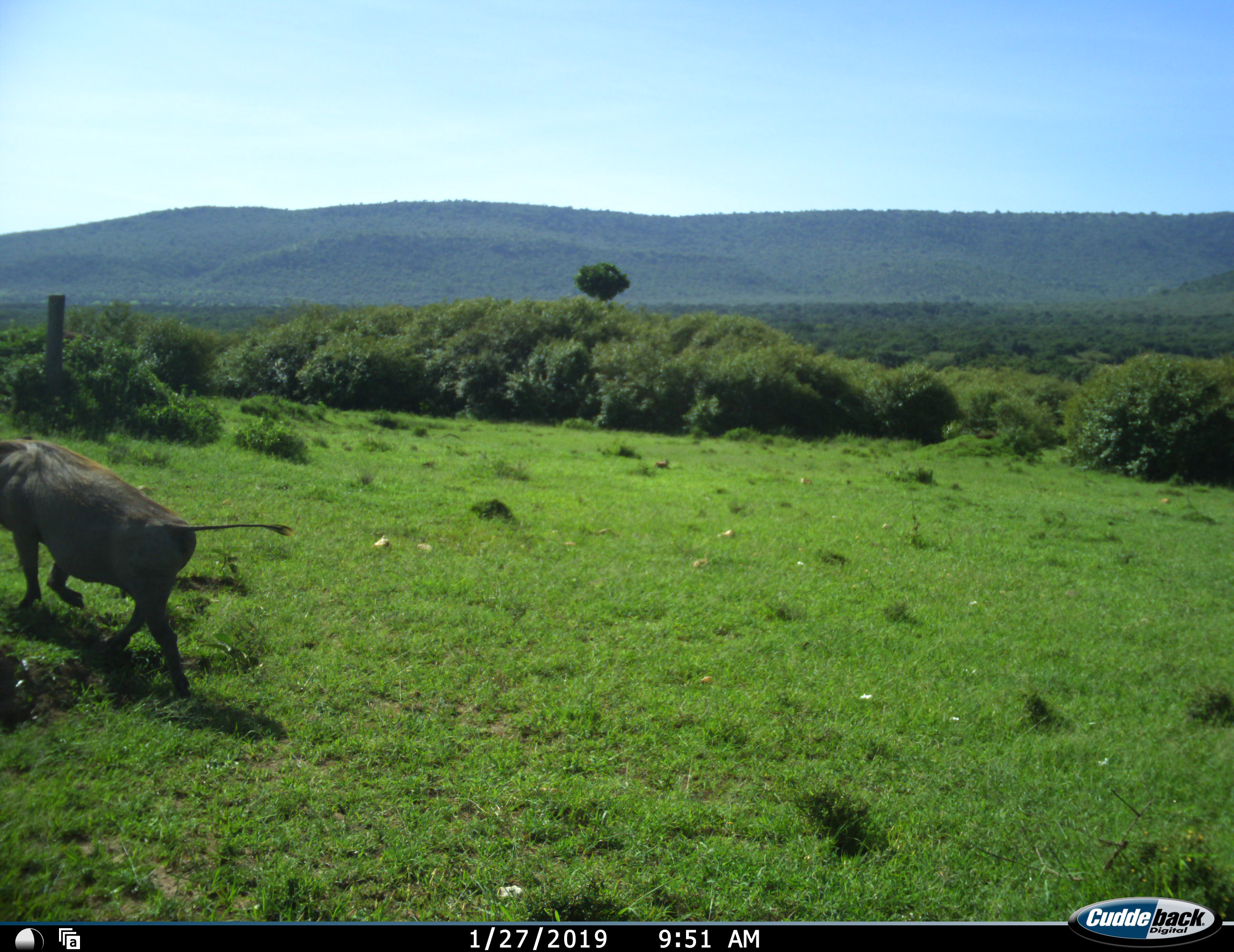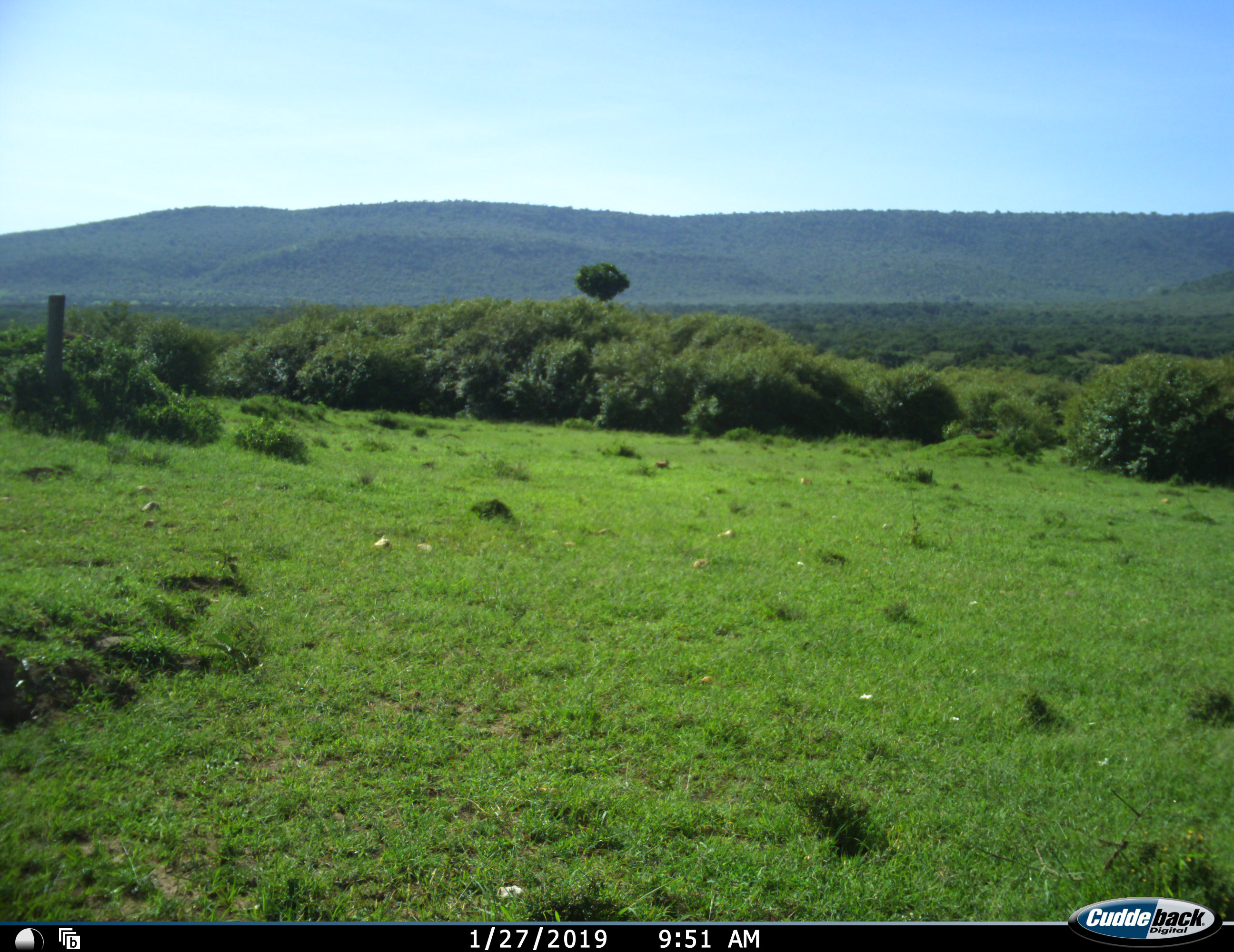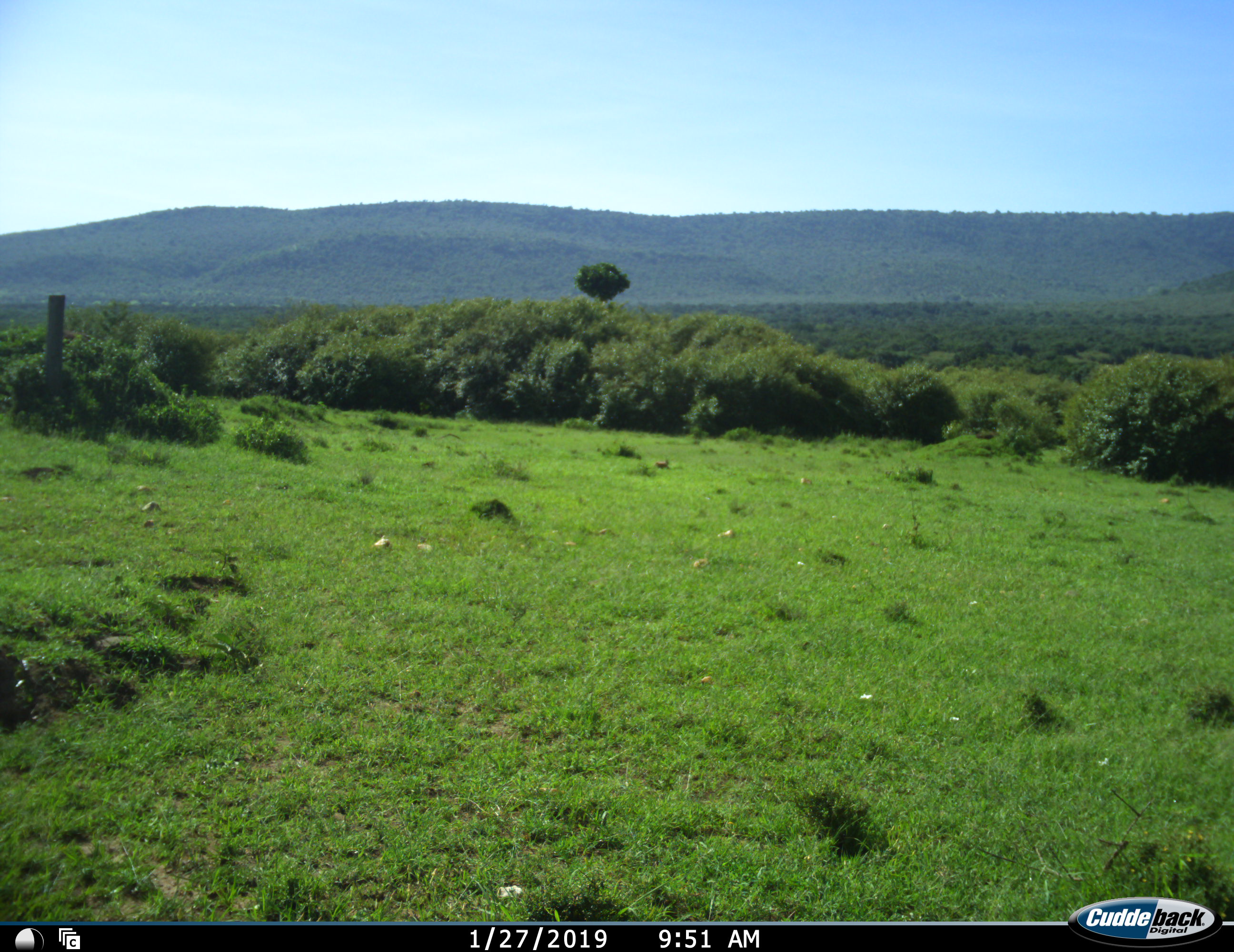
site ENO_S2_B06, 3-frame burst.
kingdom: Animalia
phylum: Chordata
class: Mammalia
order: Artiodactyla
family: Suidae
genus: Phacochoerus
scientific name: Phacochoerus africanus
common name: warthog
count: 1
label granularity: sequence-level